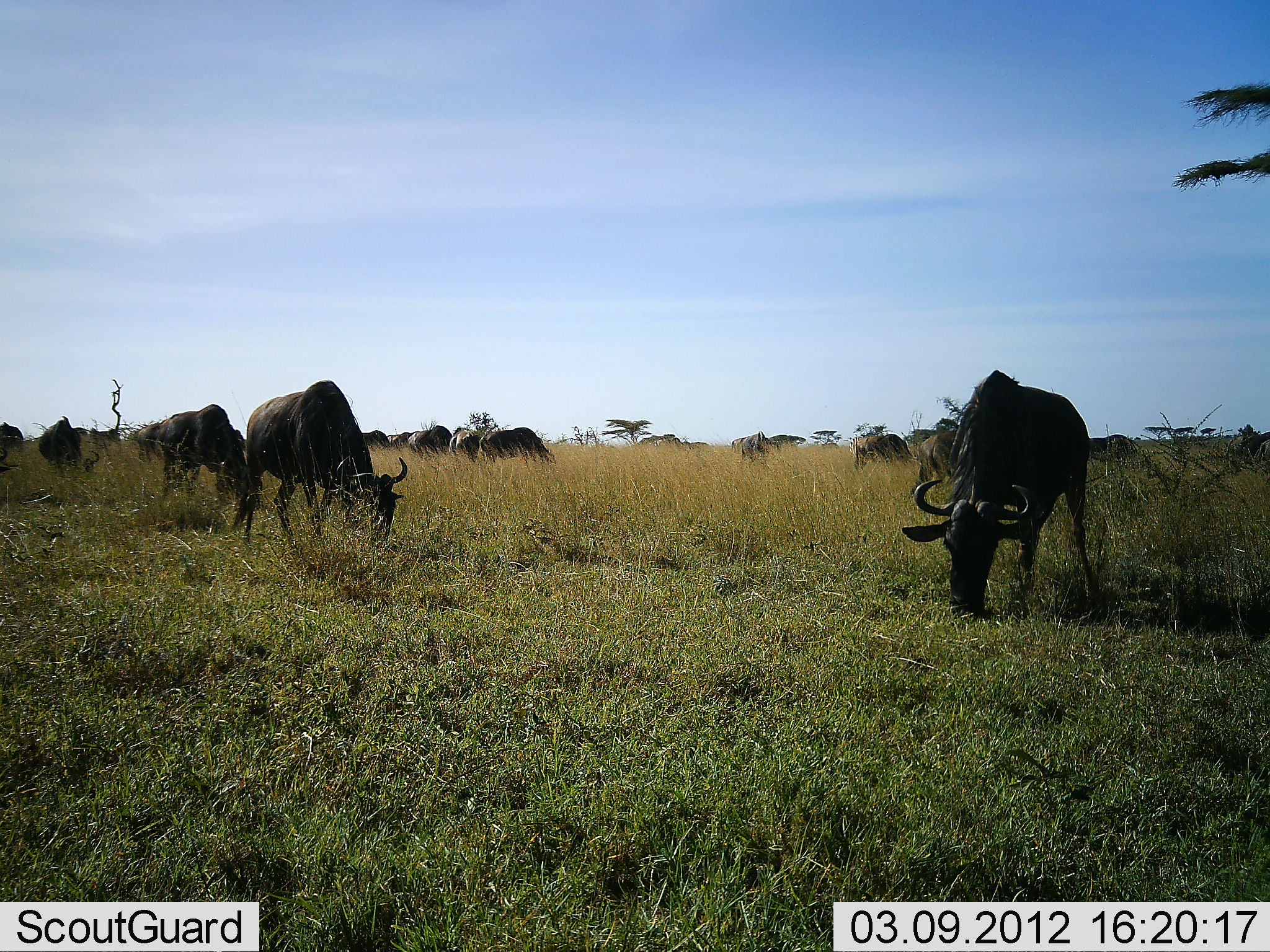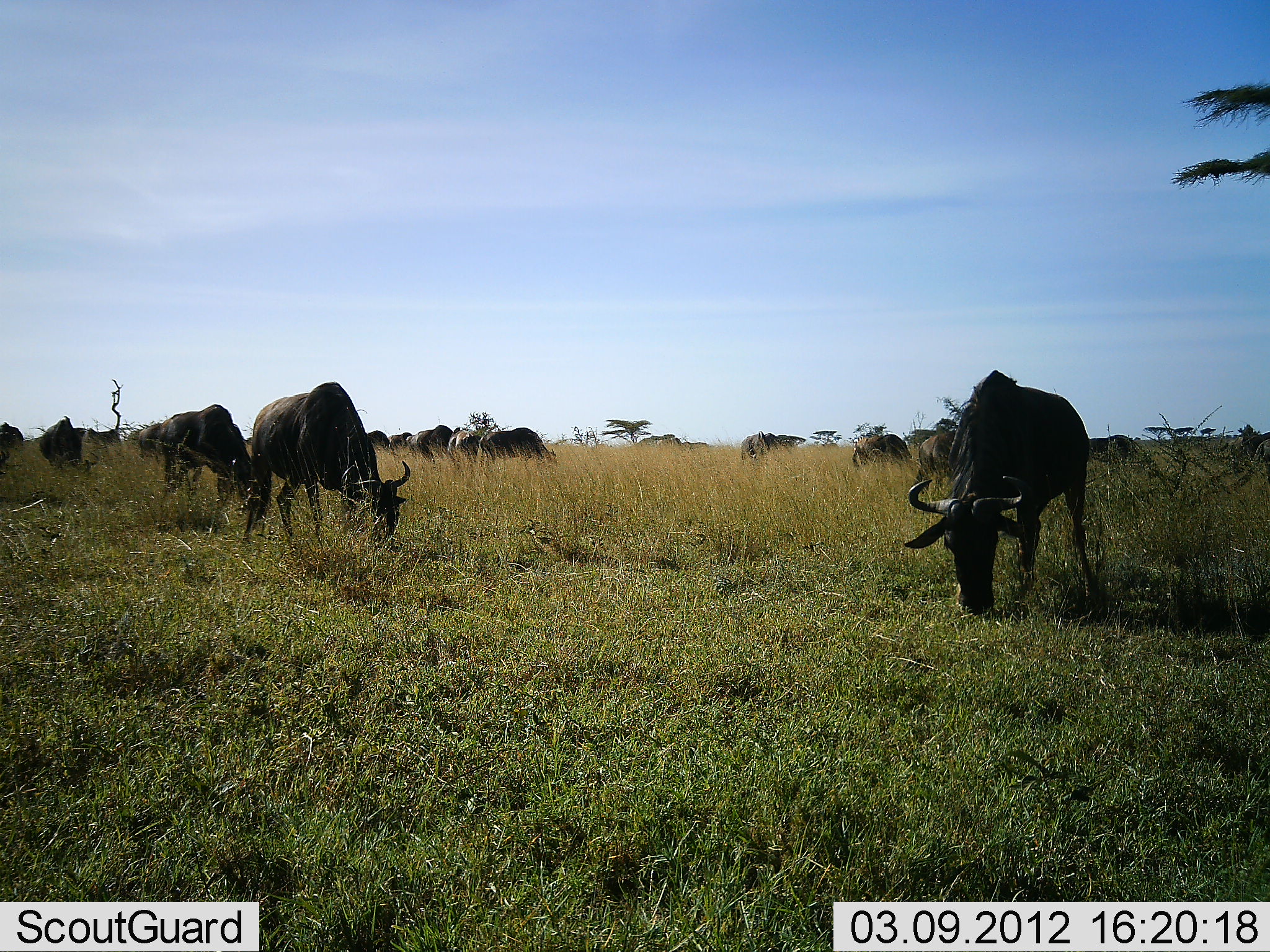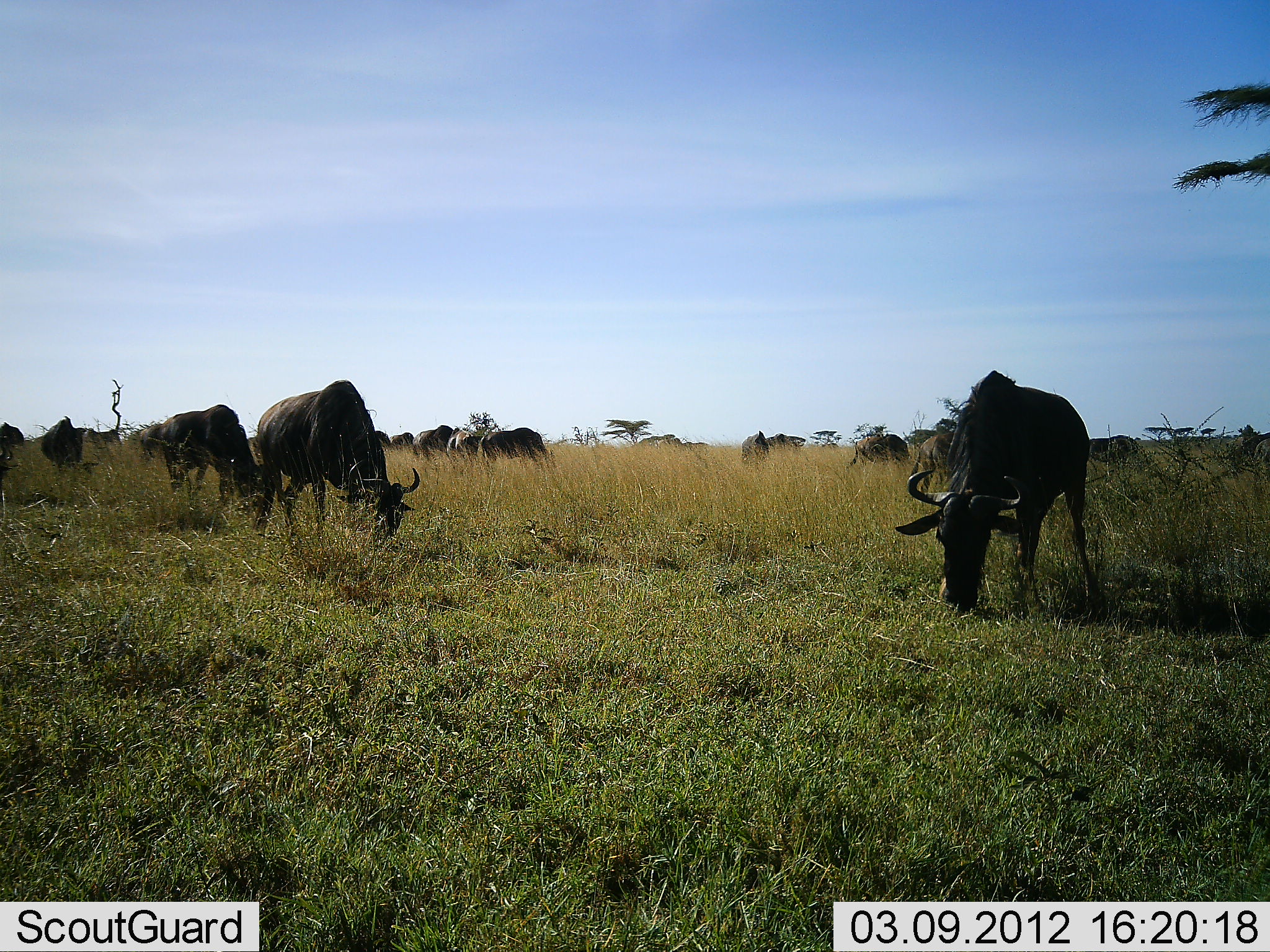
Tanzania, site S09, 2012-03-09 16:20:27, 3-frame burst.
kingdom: Animalia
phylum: Chordata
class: Mammalia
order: Artiodactyla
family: Bovidae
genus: Connochaetes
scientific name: Connochaetes taurinus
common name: blue wildebeest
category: wildebeest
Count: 11-50.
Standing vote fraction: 21%.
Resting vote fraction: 0%.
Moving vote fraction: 8%.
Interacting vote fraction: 0%.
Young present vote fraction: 4%.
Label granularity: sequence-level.